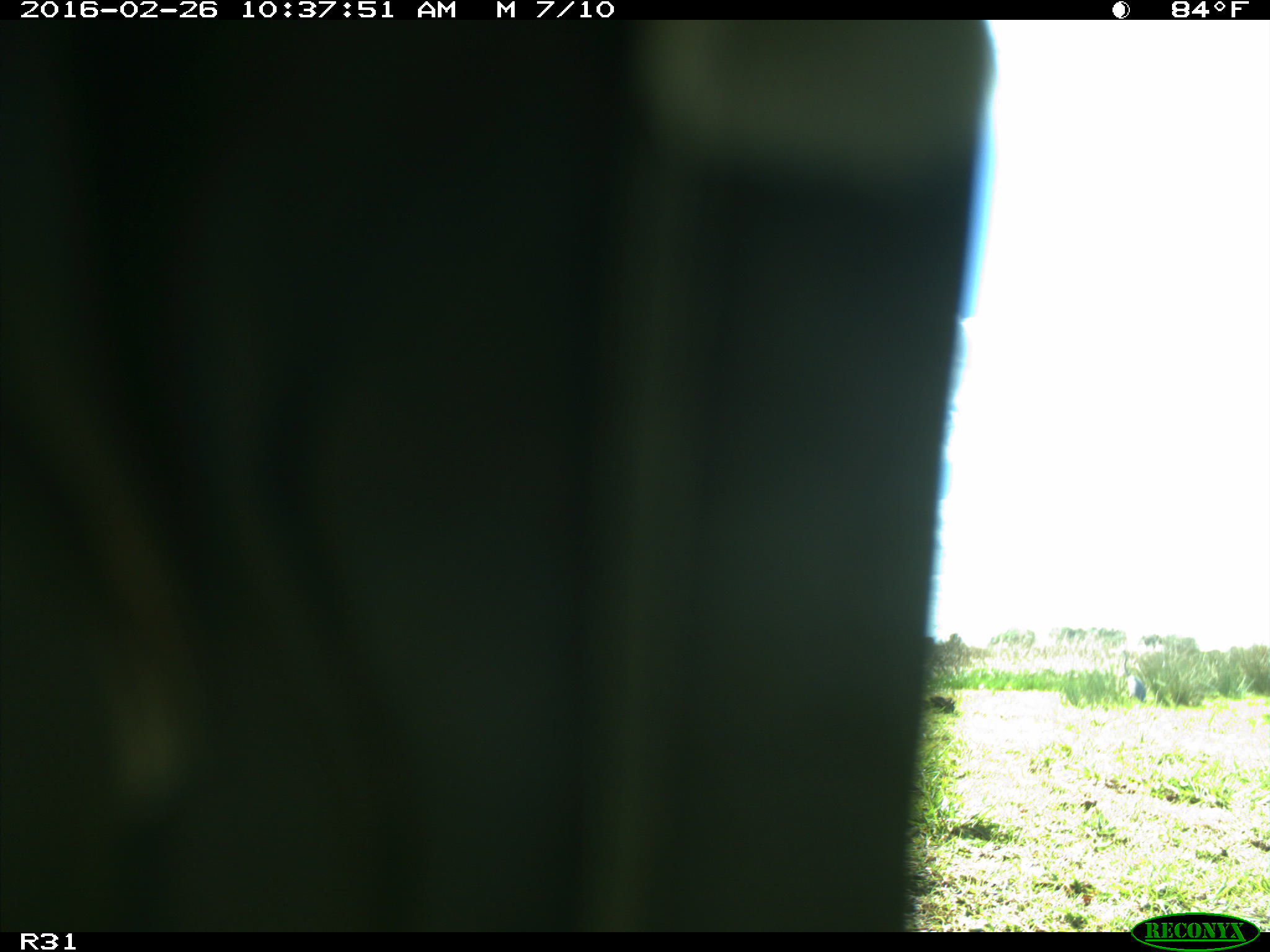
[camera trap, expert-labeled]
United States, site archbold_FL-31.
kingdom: Animalia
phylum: Chordata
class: Aves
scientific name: Aves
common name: birds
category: unidentified bird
Unidentified bird (birds) (Aves).